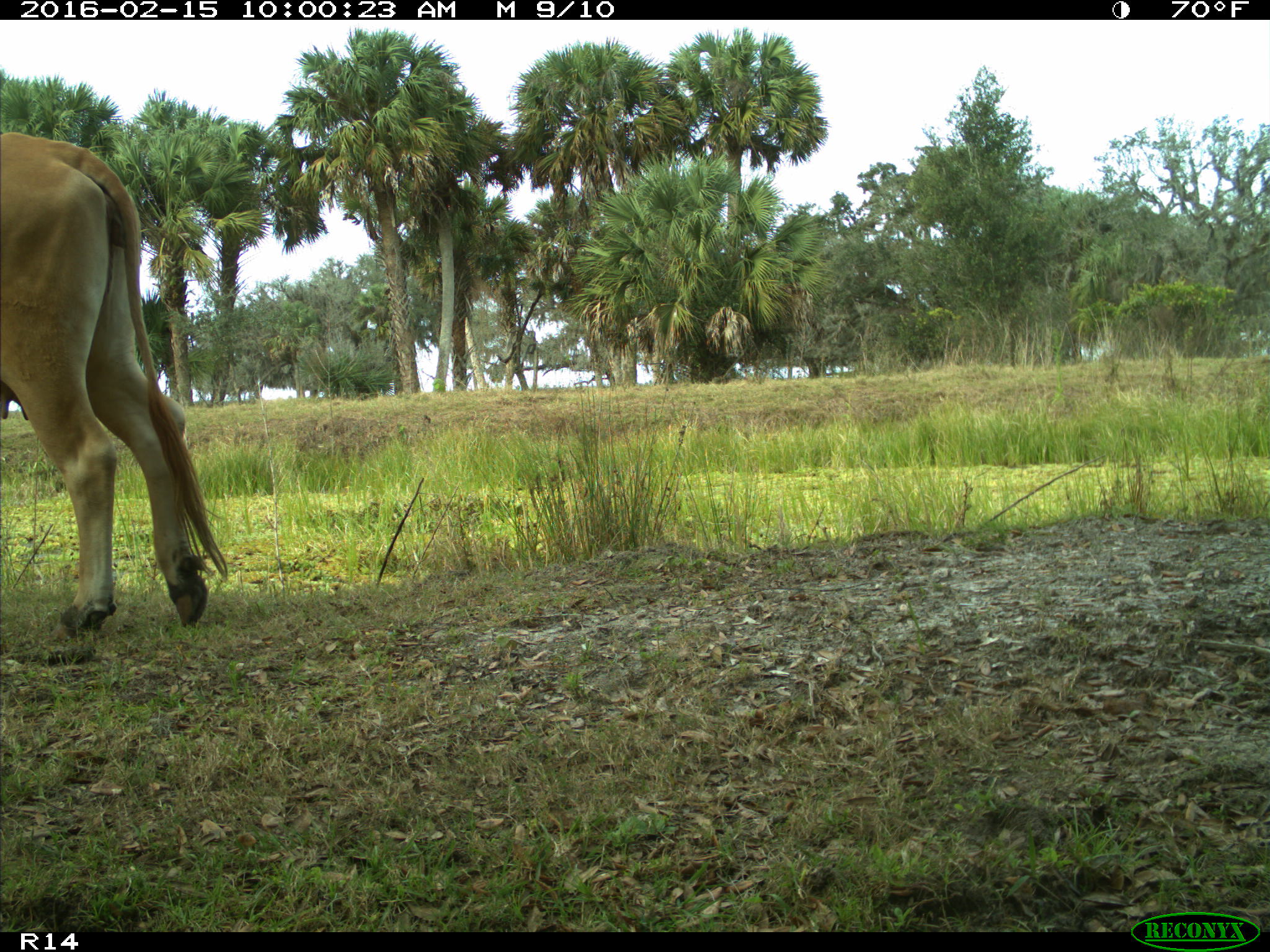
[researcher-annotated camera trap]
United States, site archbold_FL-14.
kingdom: Animalia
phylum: Chordata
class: Mammalia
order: Artiodactyla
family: Bovidae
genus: Bos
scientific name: Bos taurus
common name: domestic cow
Bos taurus (domestic cow).